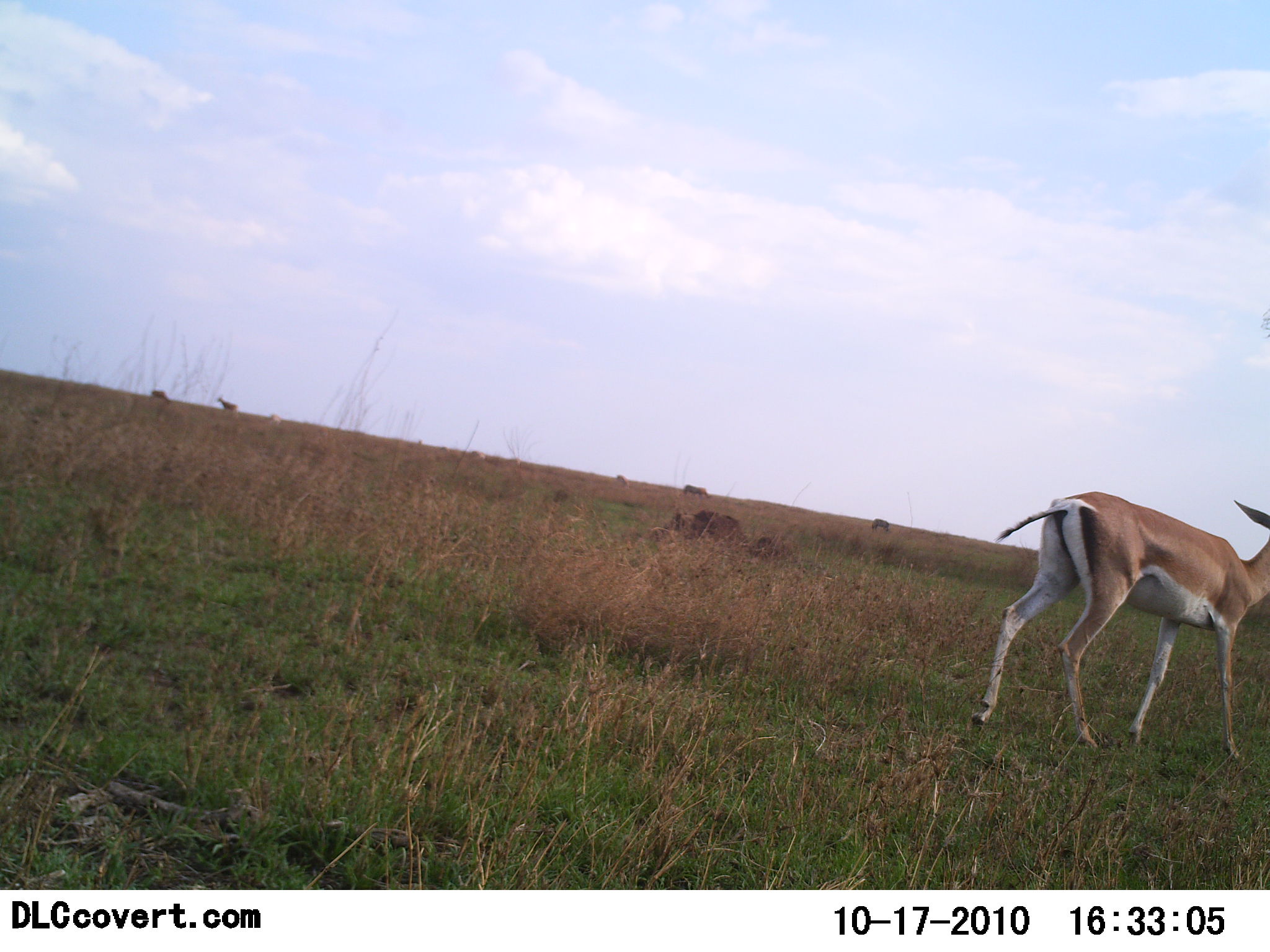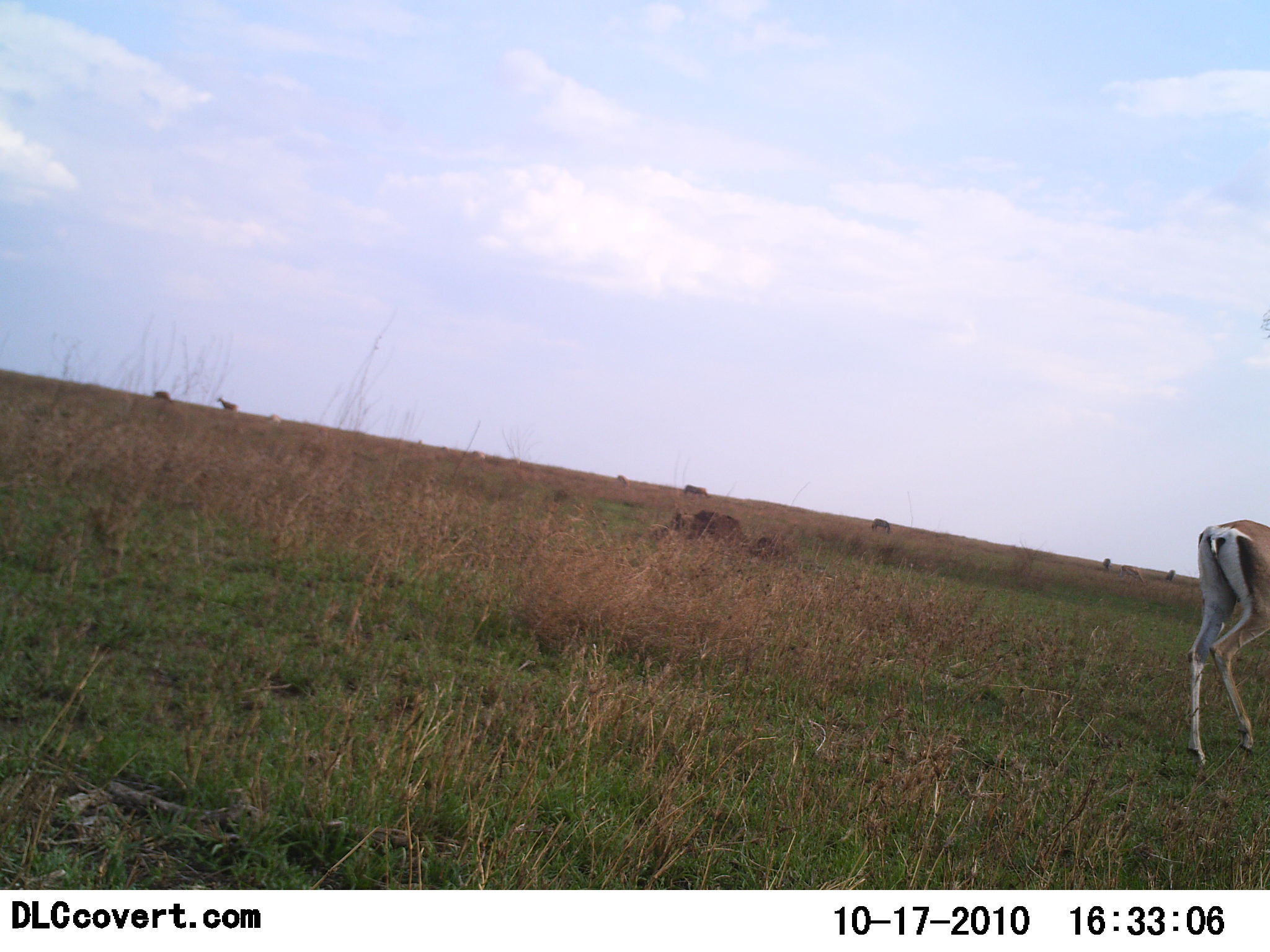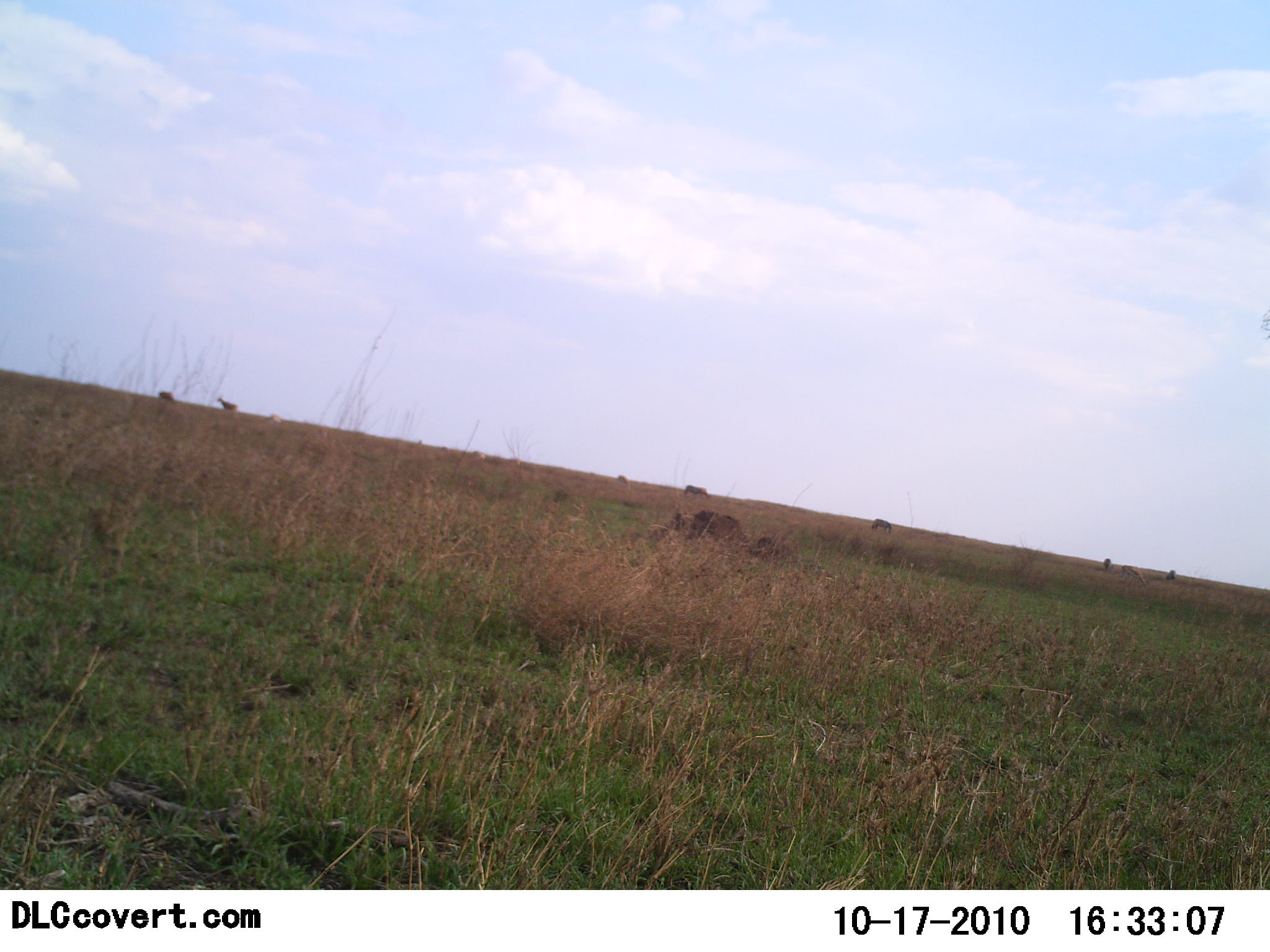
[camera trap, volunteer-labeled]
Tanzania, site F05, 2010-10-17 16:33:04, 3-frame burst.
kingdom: Animalia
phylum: Chordata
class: Mammalia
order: Artiodactyla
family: Bovidae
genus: Nanger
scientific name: Nanger granti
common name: grant's gazelle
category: gazellegrants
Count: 1.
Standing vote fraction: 12%.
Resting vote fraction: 0%.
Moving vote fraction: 94%.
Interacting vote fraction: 0%.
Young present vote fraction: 0%.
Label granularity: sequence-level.